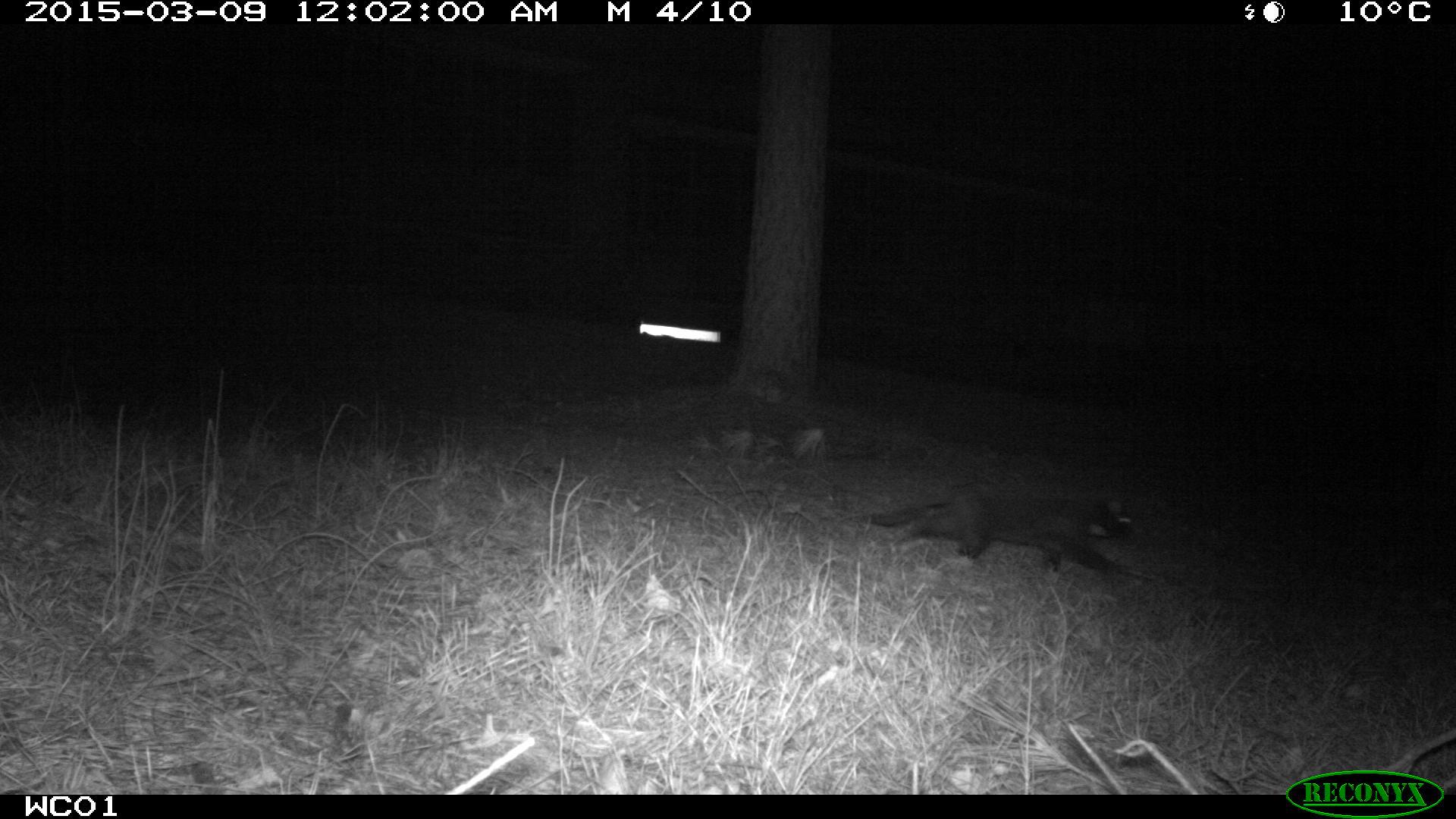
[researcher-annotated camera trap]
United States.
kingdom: Animalia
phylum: Chordata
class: Mammalia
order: Carnivora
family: Felidae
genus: Felis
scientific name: Felis catus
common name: domestic cat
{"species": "Domestic Cat (Felis catus)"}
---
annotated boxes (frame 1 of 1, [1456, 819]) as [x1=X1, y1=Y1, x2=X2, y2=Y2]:
Domestic Cat: [x1=850, y1=475, x2=1145, y2=594]